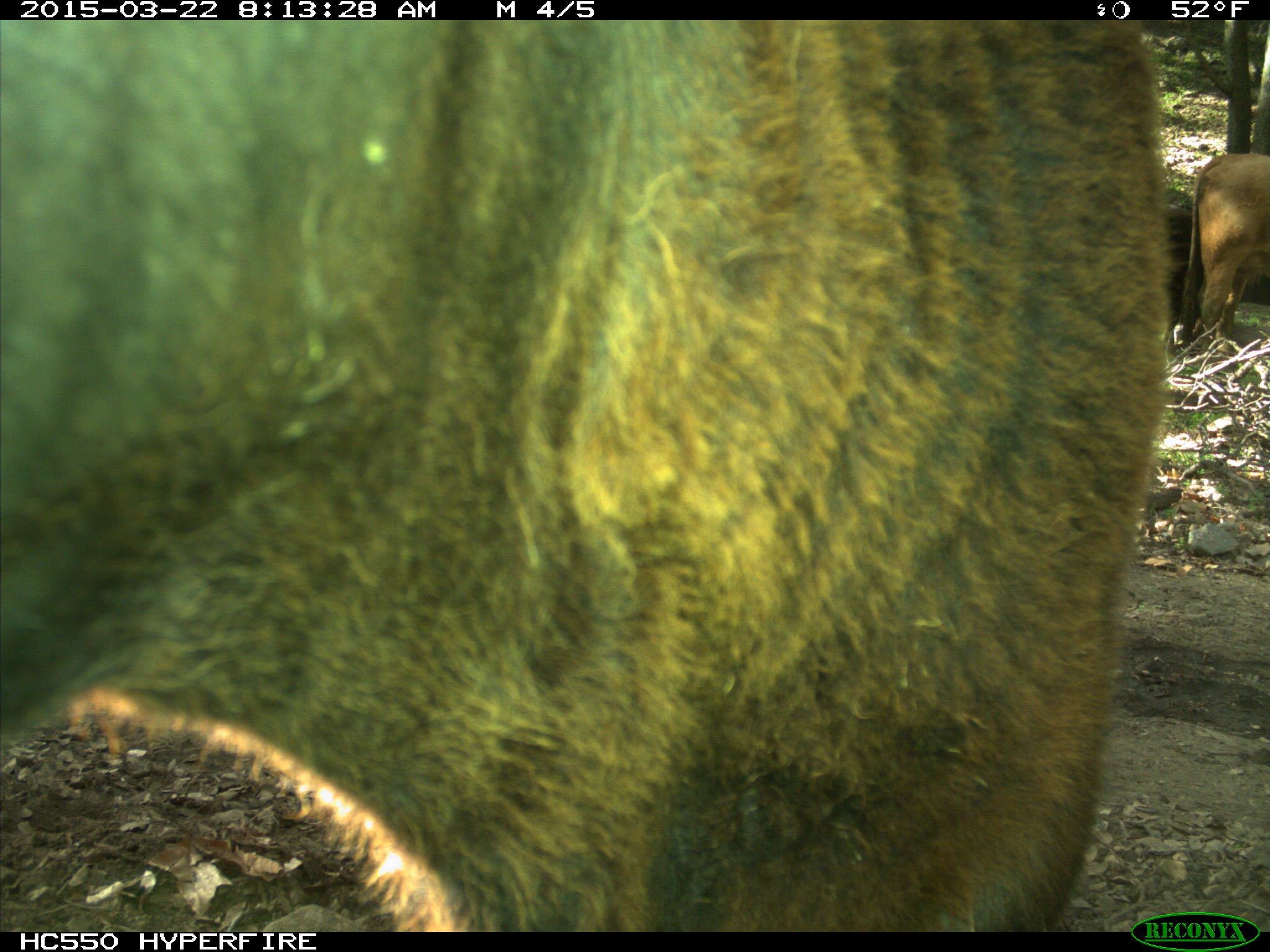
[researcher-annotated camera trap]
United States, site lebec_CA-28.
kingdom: Animalia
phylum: Chordata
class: Mammalia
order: Artiodactyla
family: Bovidae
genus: Bos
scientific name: Bos taurus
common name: domestic cow